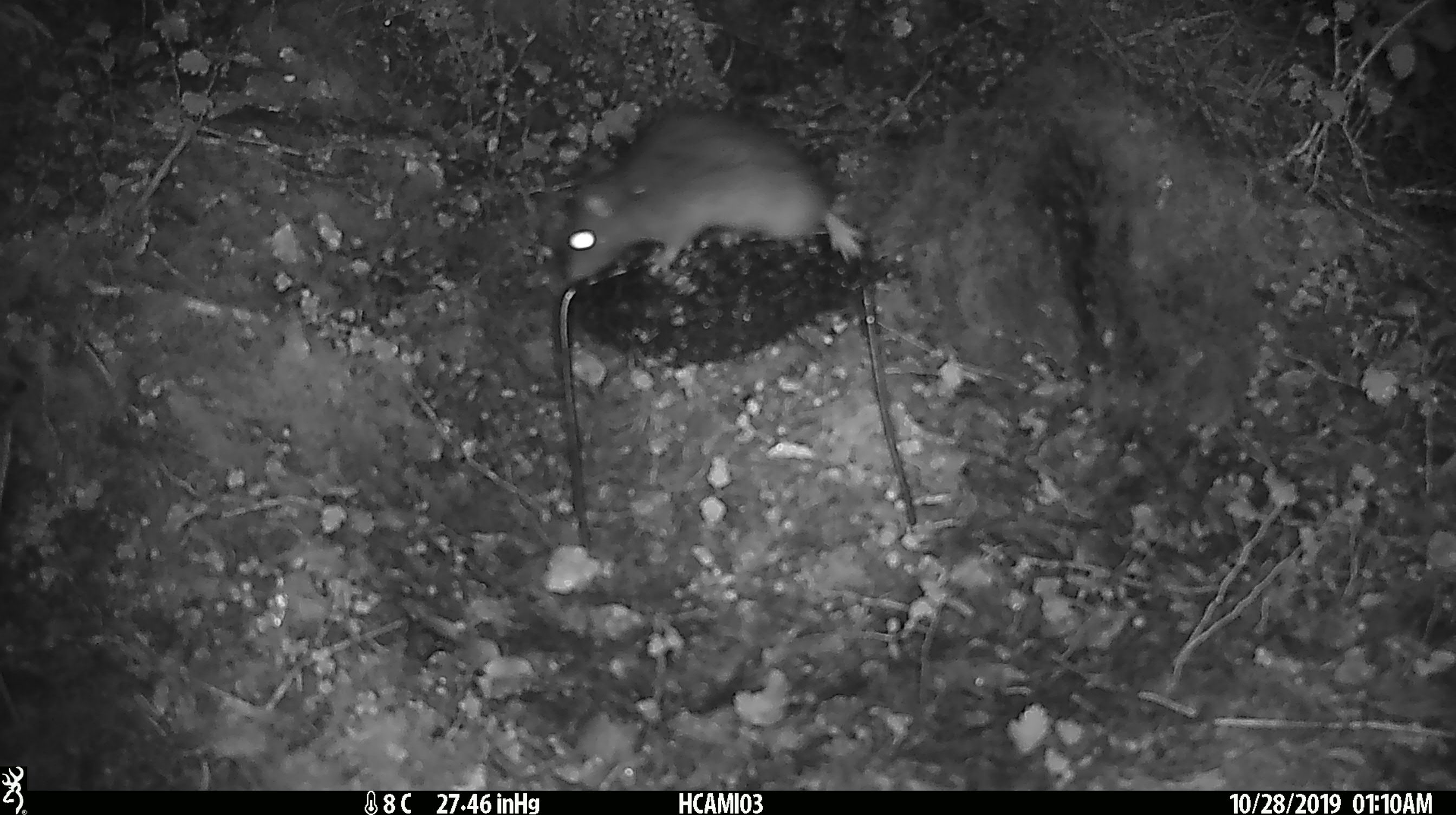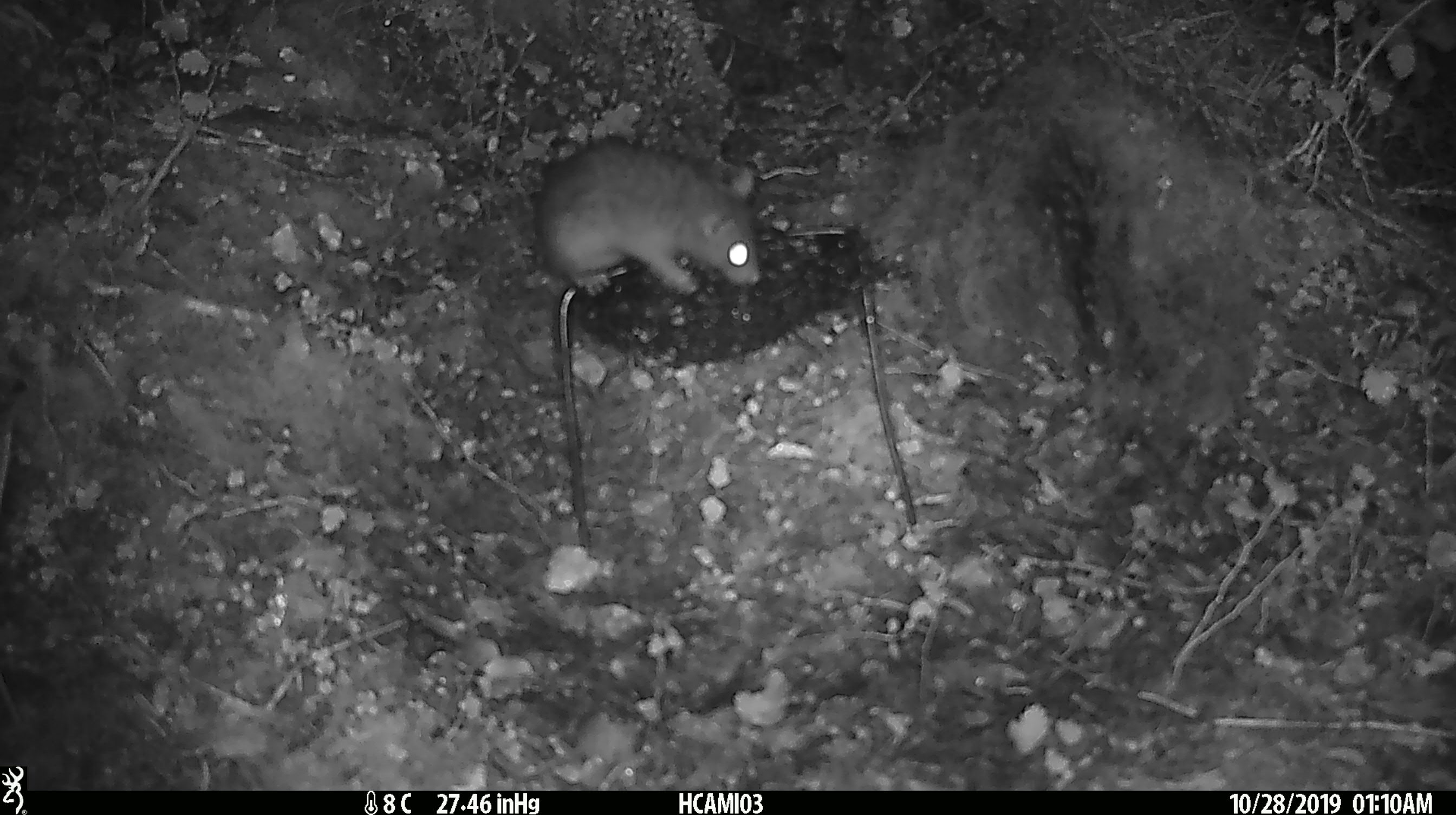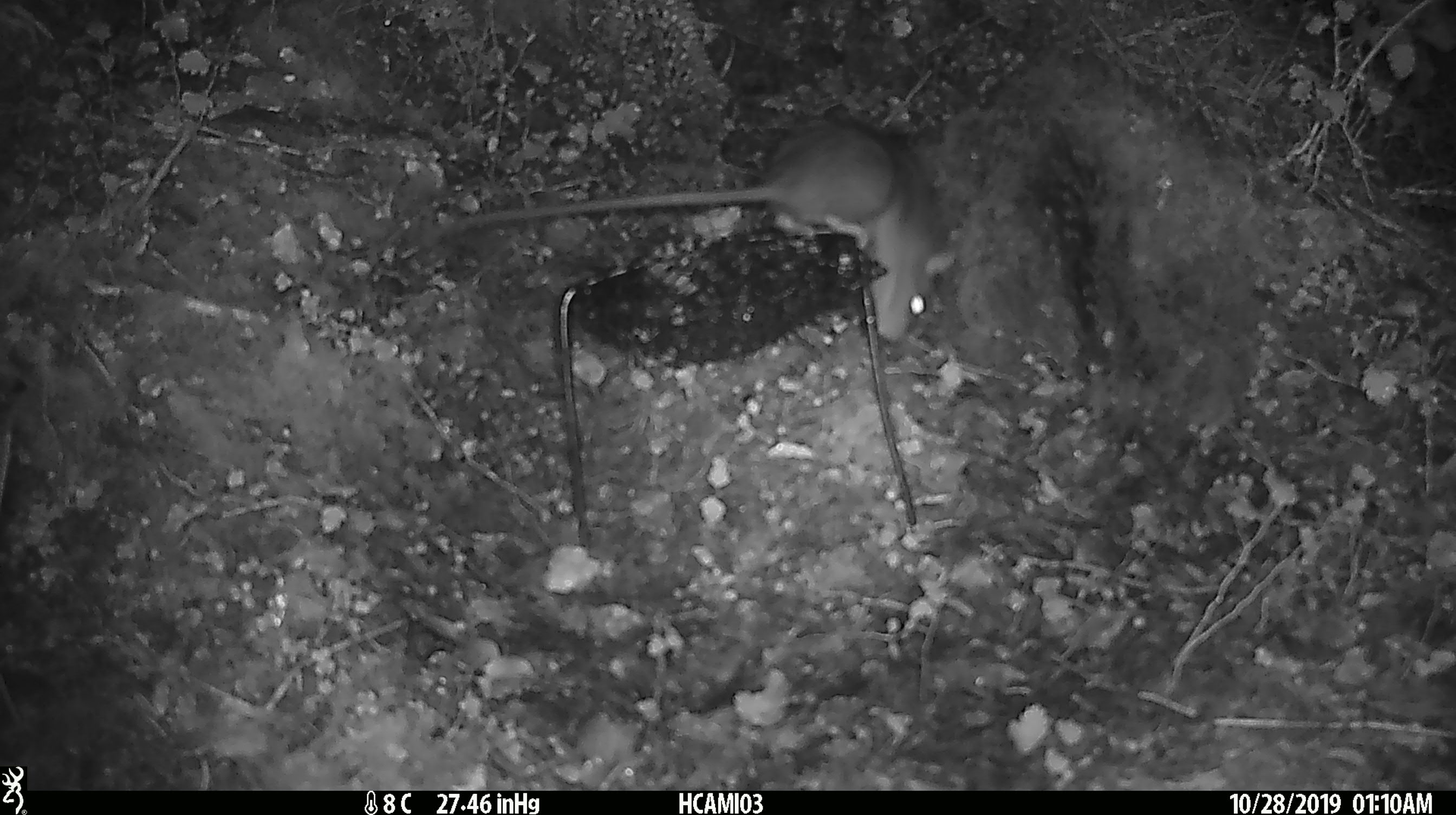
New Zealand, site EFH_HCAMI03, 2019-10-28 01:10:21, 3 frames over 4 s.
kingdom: Animalia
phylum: Chordata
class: Mammalia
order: Rodentia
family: Muridae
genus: Rattus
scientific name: Rattus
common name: rat